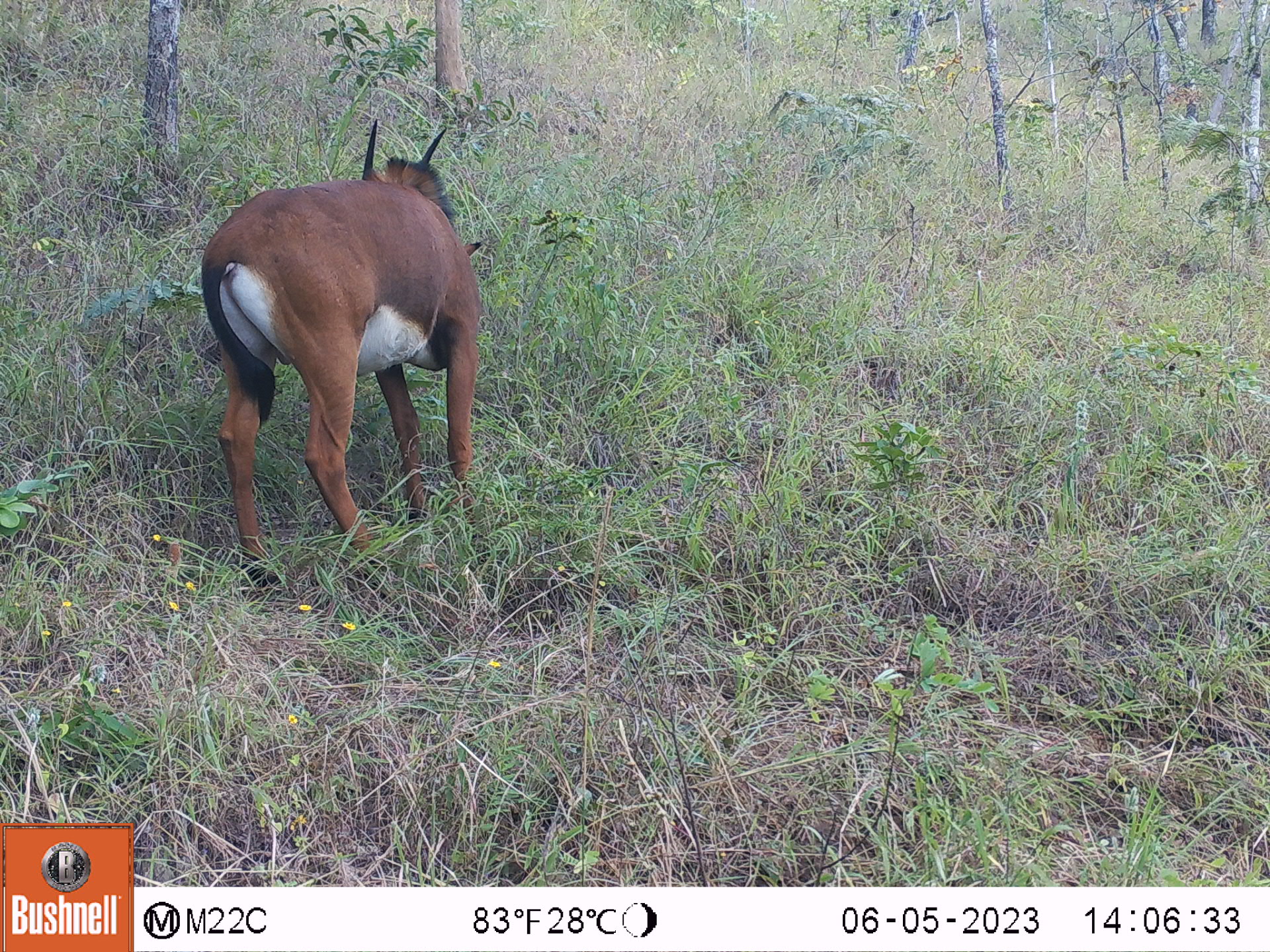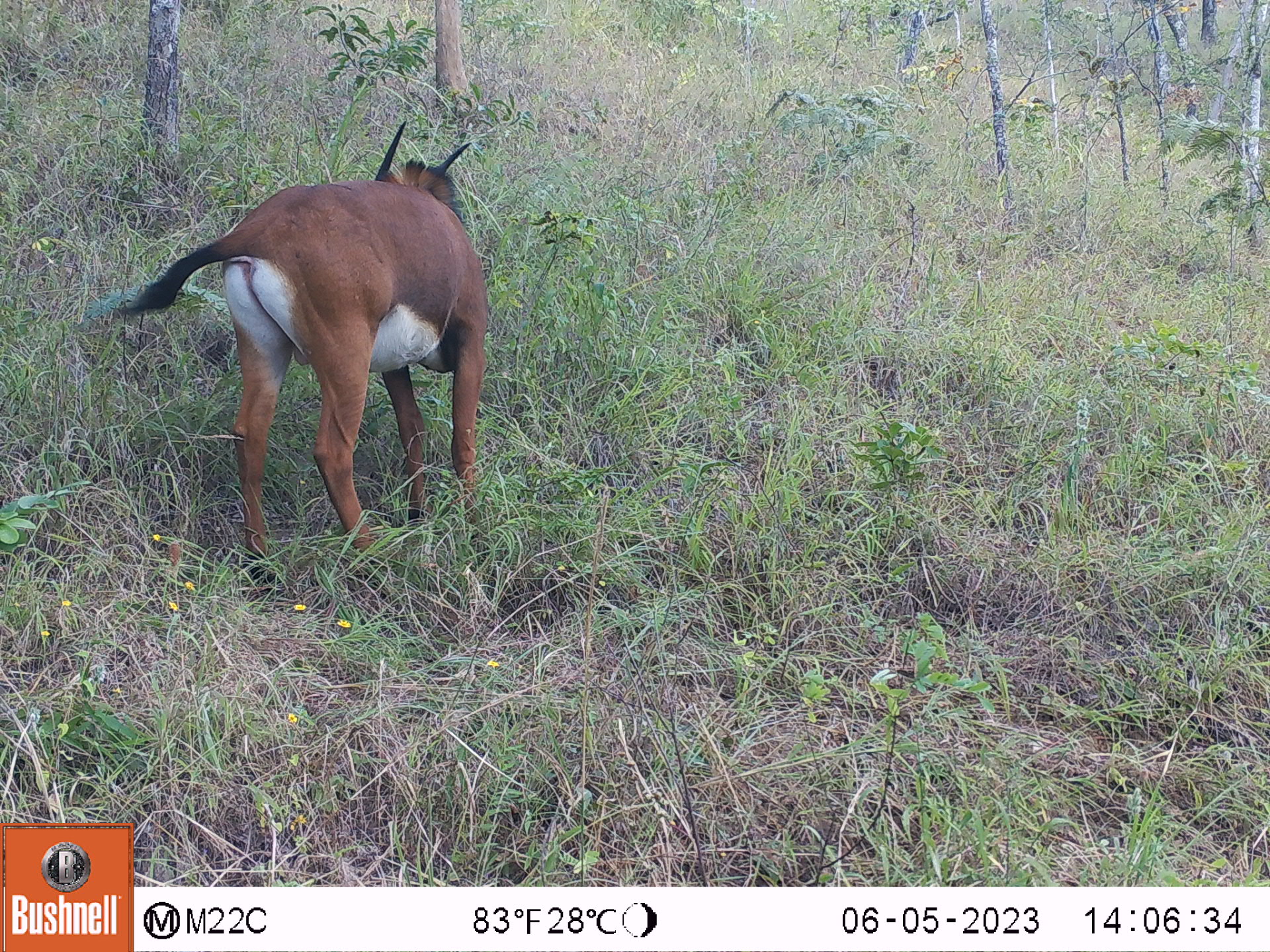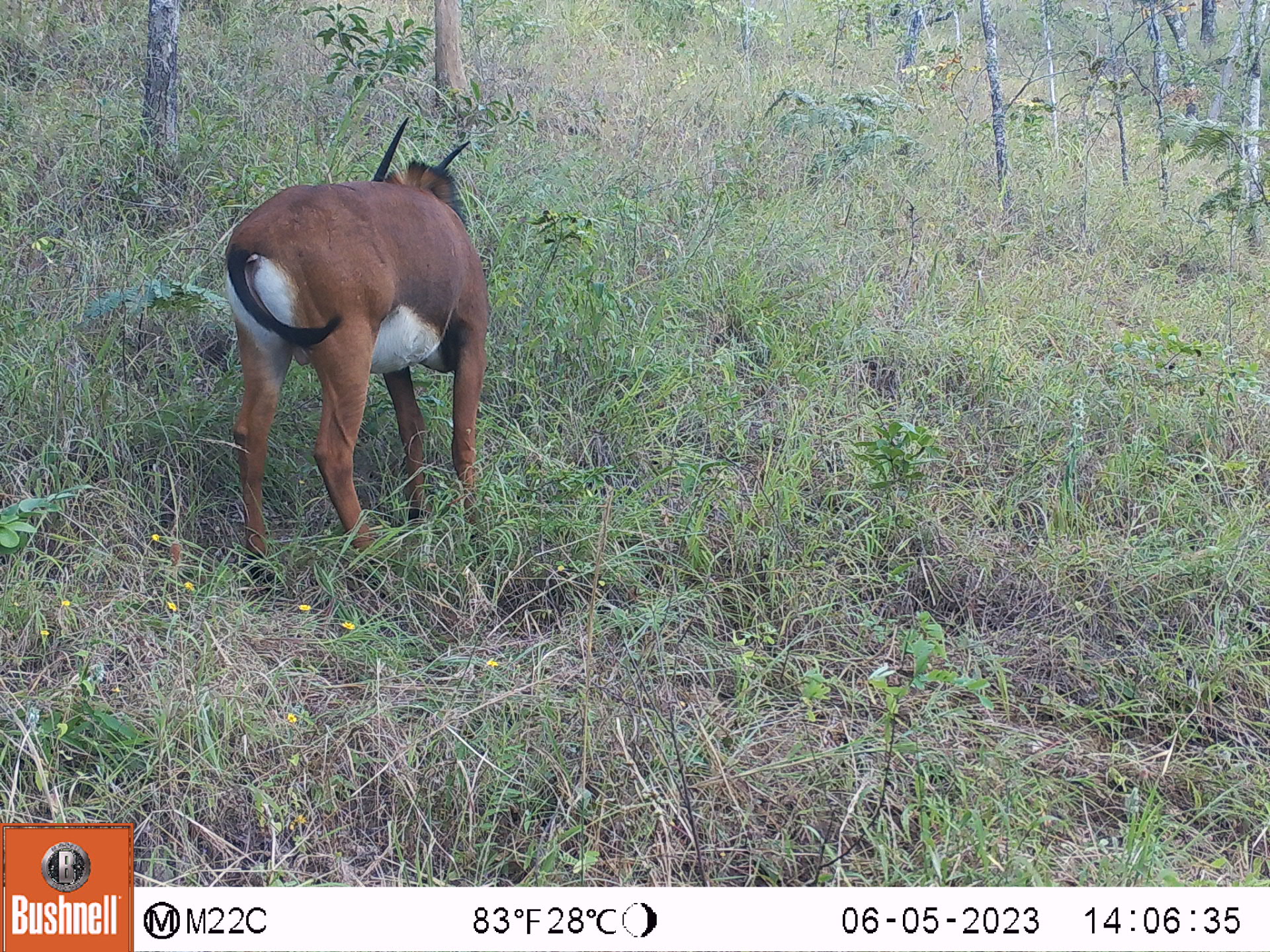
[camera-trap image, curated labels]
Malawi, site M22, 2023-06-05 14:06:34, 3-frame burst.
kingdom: Animalia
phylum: Chordata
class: Mammalia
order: Artiodactyla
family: Bovidae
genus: Hippotragus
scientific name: Hippotragus niger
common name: sable antelope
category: sable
Sable (sable antelope) (Hippotragus niger), count 1.